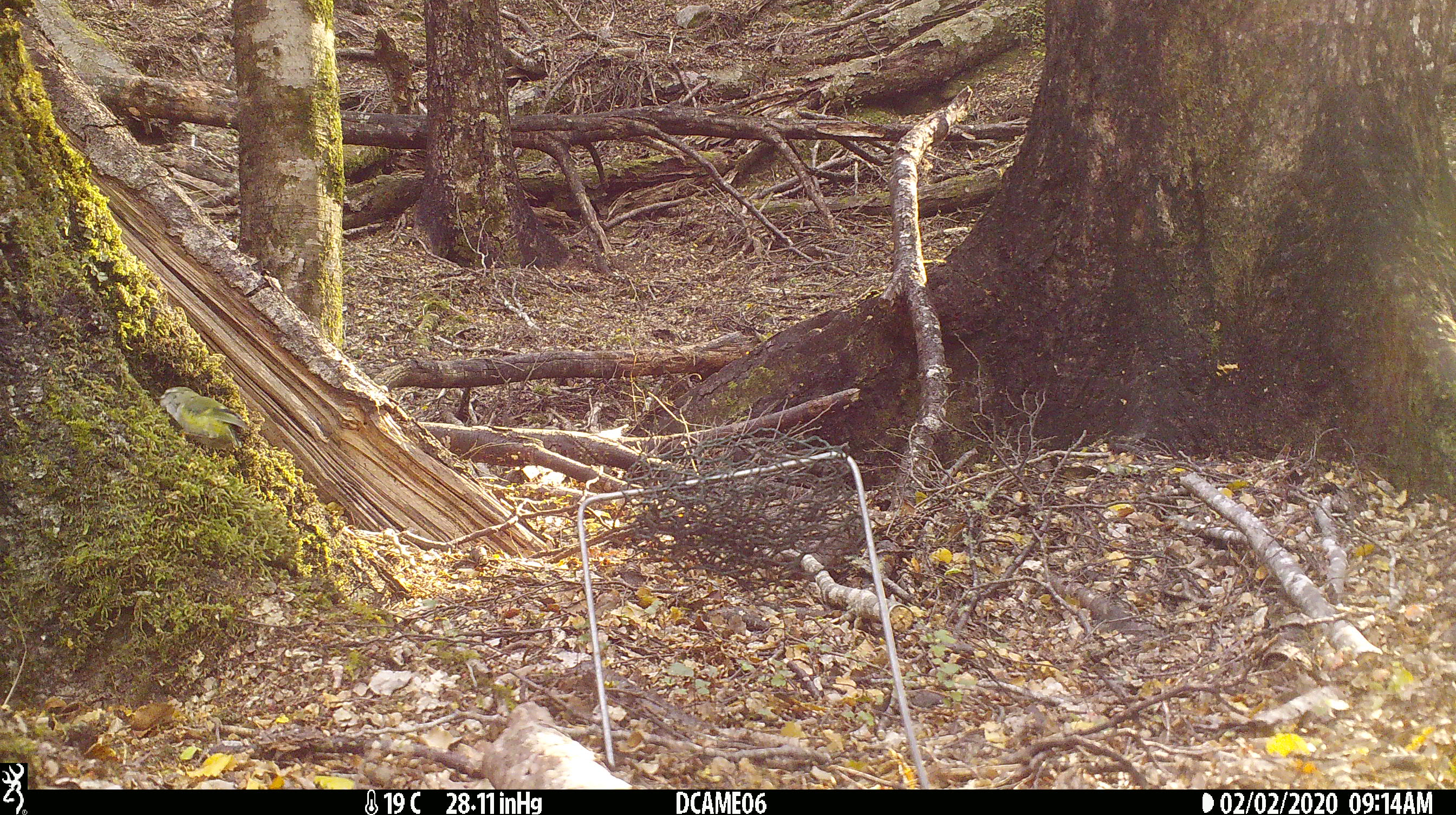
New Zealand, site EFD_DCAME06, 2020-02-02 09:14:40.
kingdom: Animalia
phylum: Chordata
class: Aves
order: Passeriformes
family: Acanthisittidae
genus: Acanthisitta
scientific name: Acanthisitta chloris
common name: rifleman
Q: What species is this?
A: Rifleman (Acanthisitta chloris).